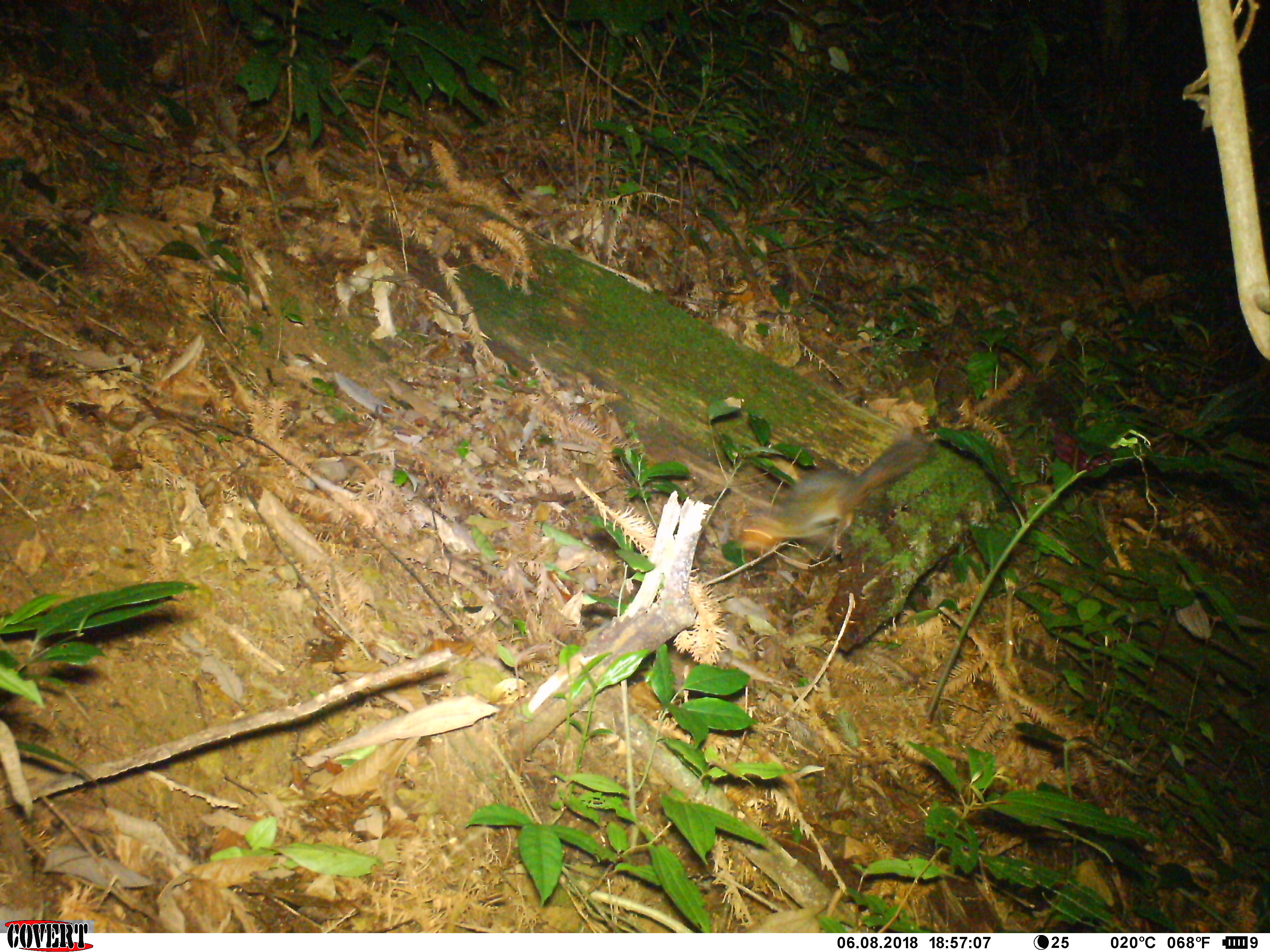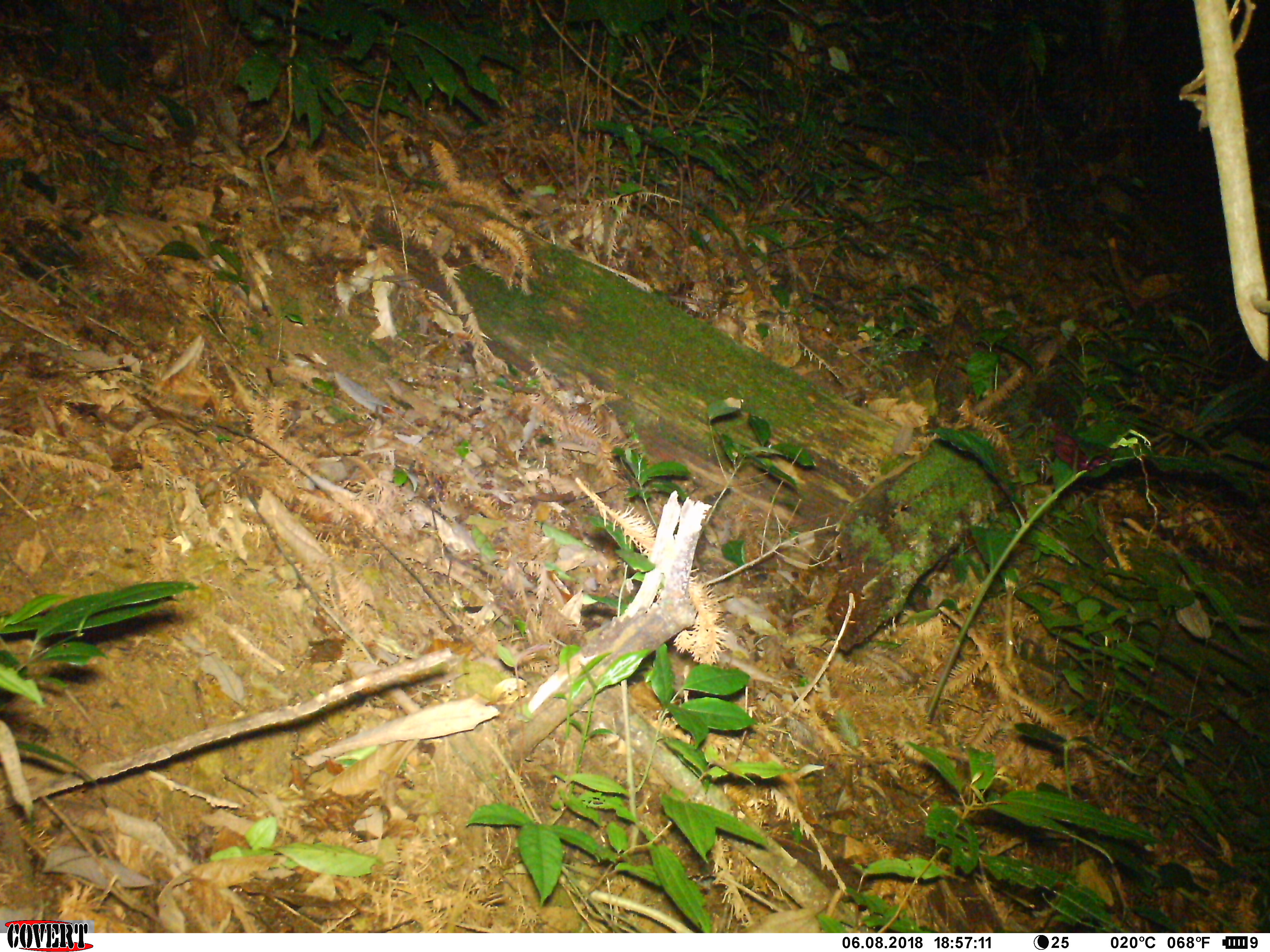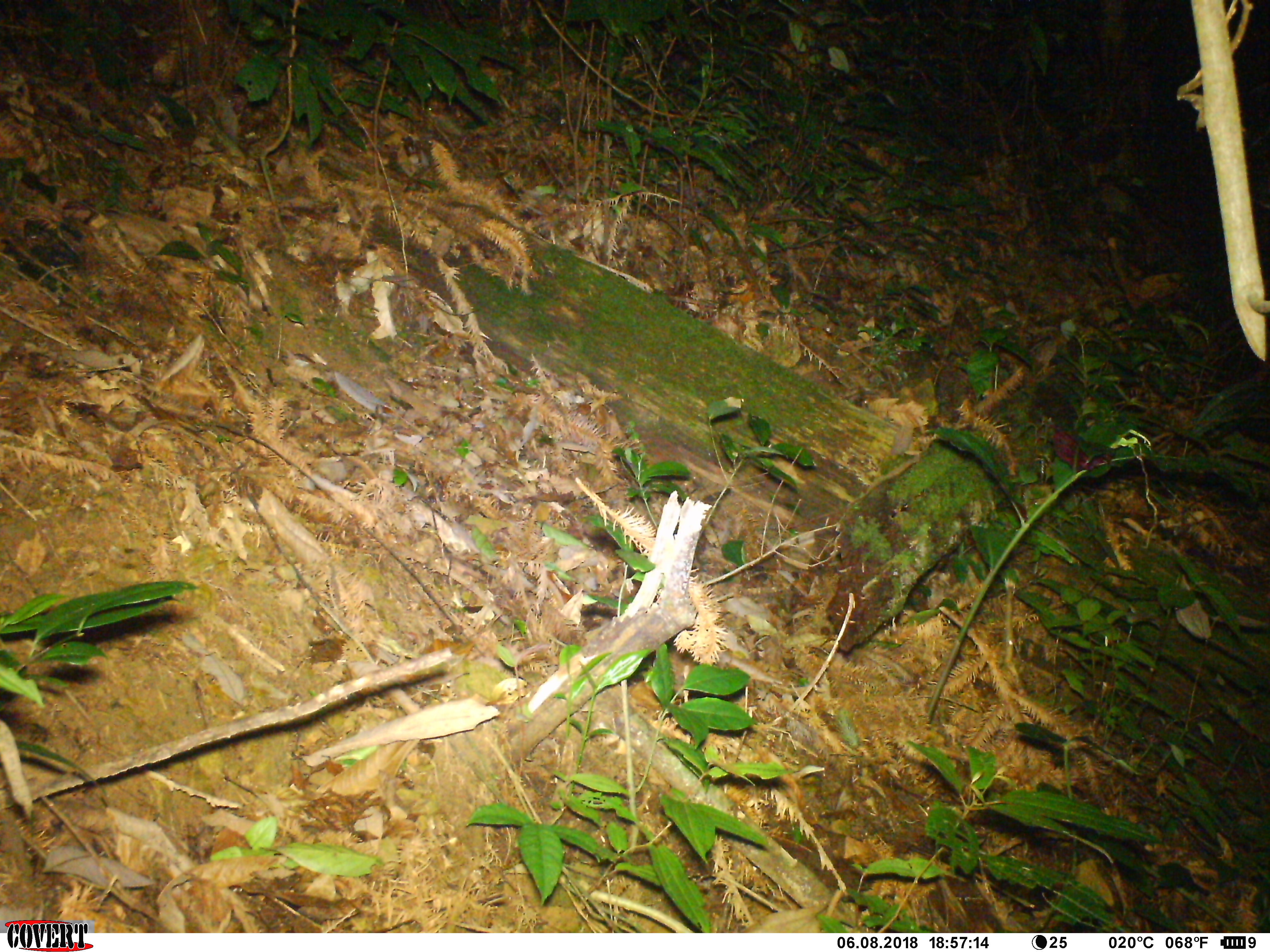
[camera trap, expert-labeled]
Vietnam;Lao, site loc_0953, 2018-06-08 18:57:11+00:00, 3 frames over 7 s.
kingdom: Animalia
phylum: Chordata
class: Mammalia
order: Rodentia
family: Sciuridae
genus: Dremomys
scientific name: Dremomys rufigenis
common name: red-cheeked squirrel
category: red cheeked squirrel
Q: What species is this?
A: Red cheeked squirrel (red-cheeked squirrel) (Dremomys rufigenis).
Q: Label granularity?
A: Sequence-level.